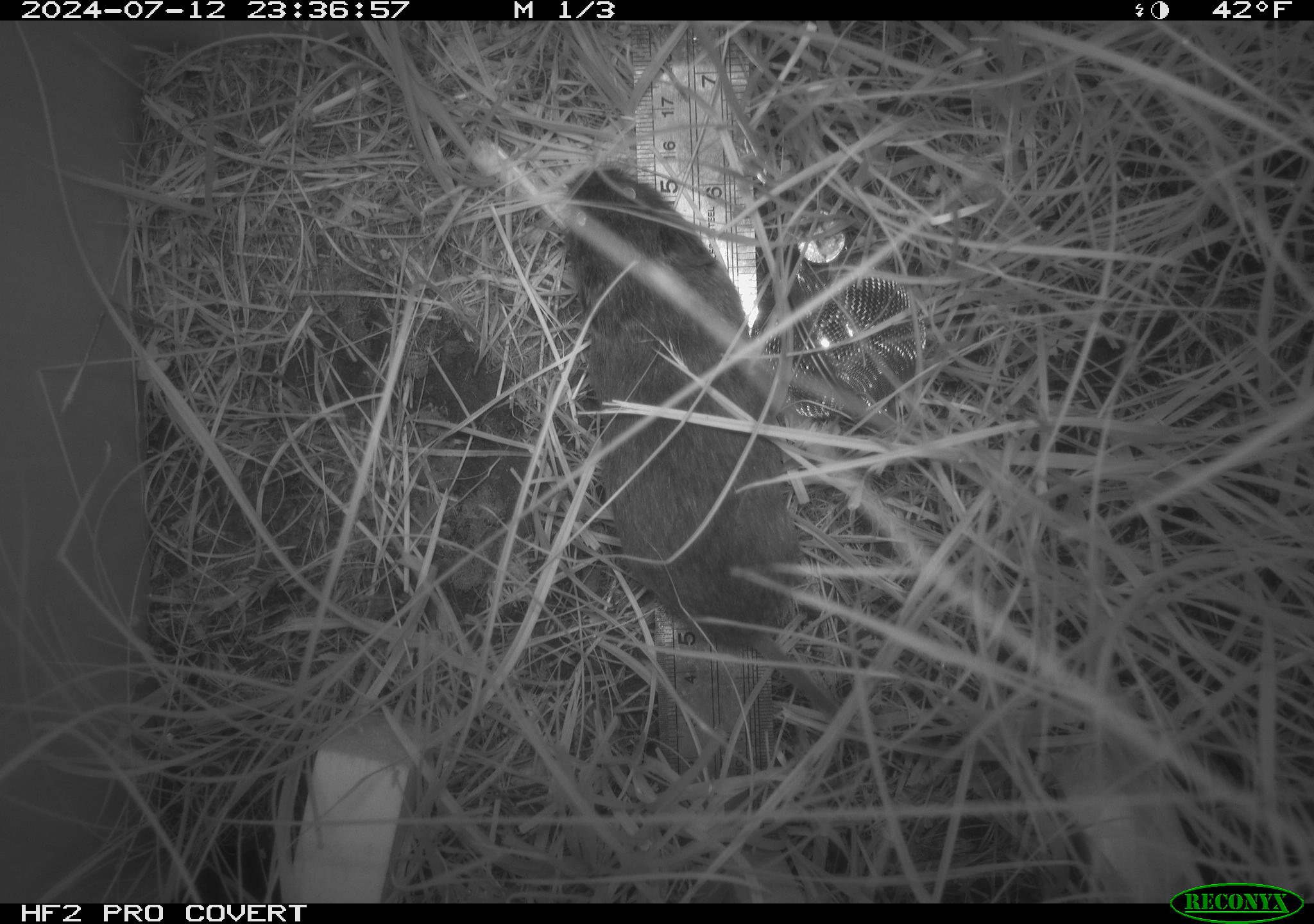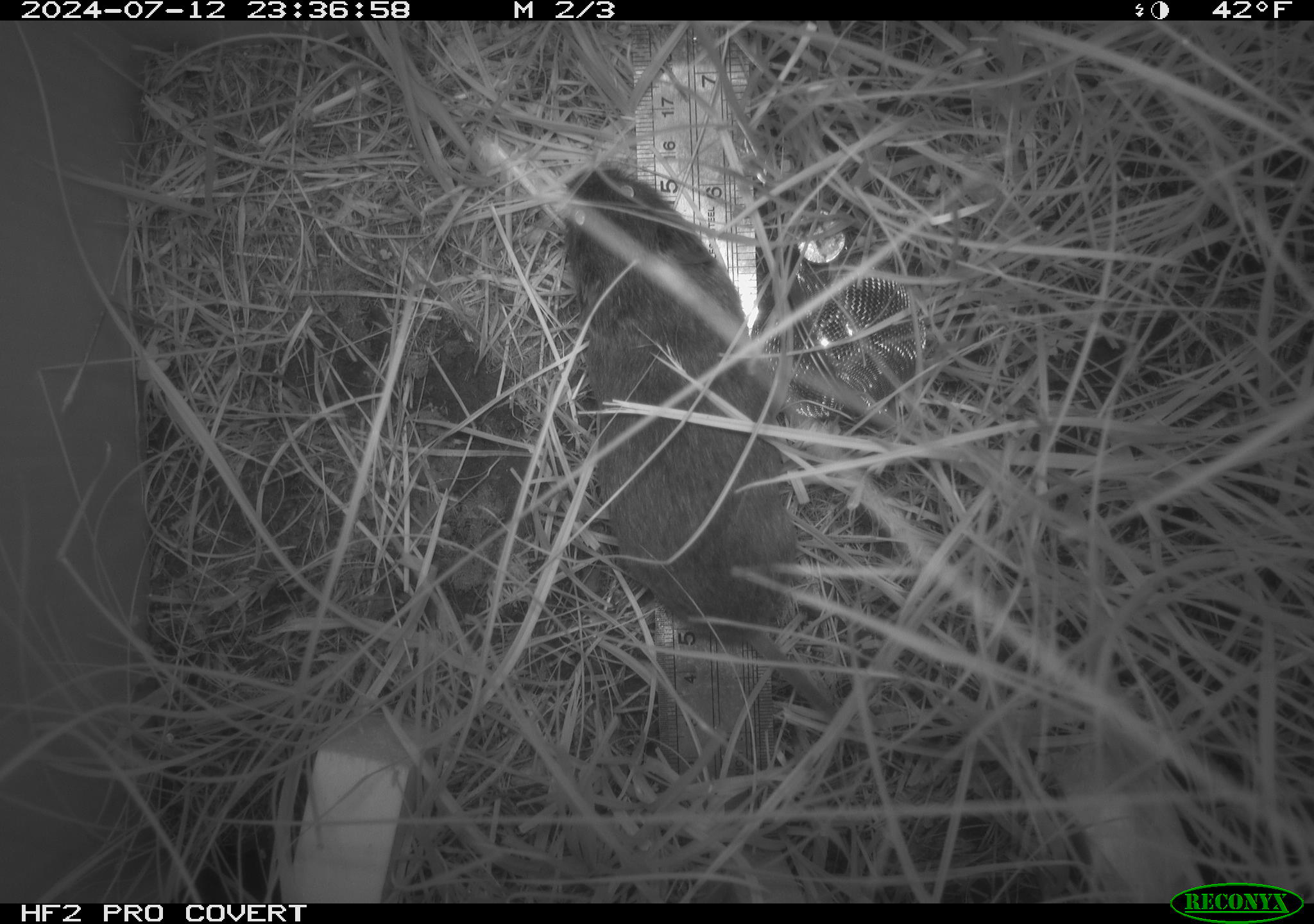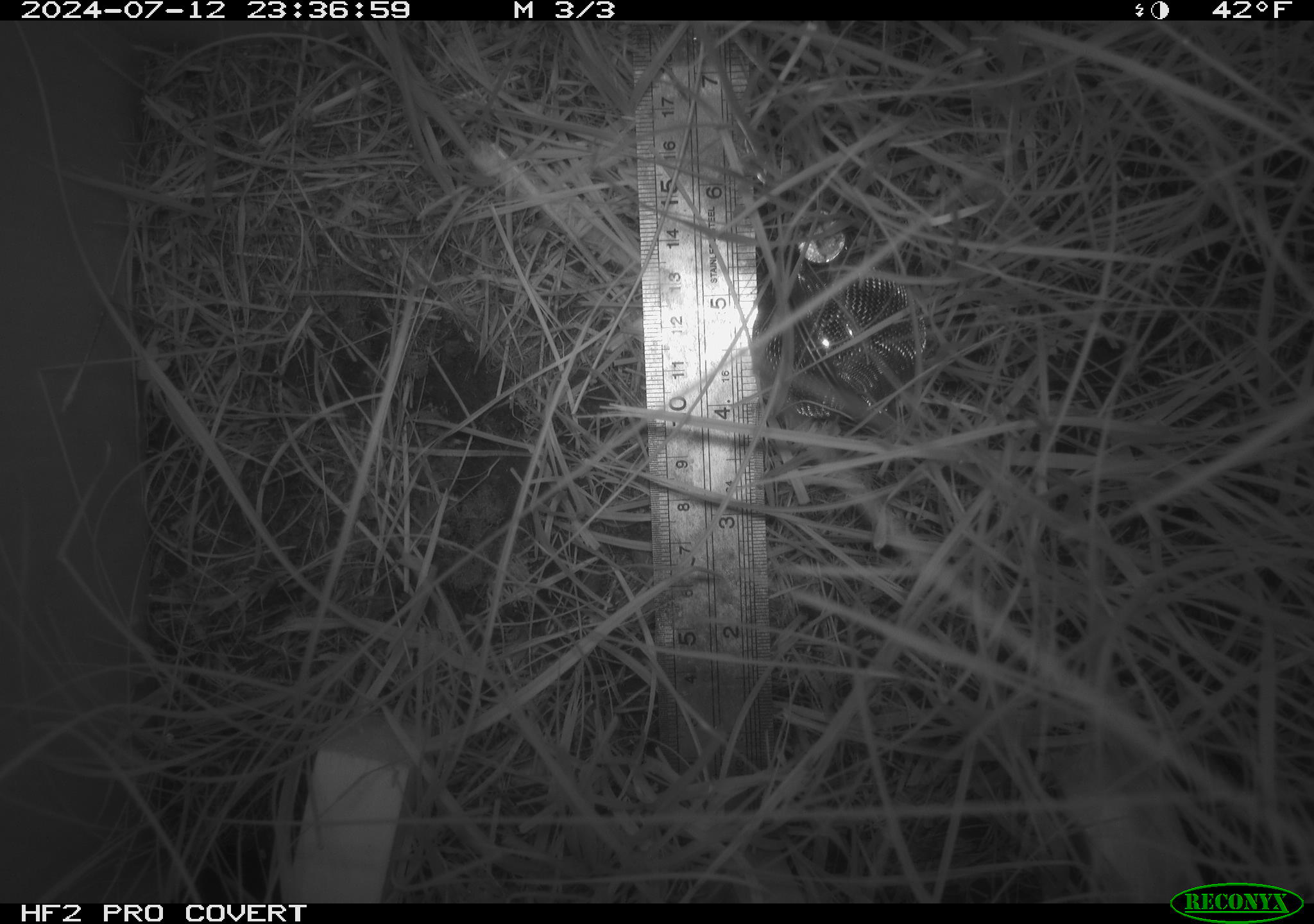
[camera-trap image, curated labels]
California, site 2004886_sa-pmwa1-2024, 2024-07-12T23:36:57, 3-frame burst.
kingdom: Animalia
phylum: Chordata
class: Mammalia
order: Rodentia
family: Cricetidae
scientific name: Arvicolinae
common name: voles, lemmings, and muskrats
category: arvicolinae subfamily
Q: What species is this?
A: Arvicolinae subfamily (voles, lemmings, and muskrats) (Arvicolinae).